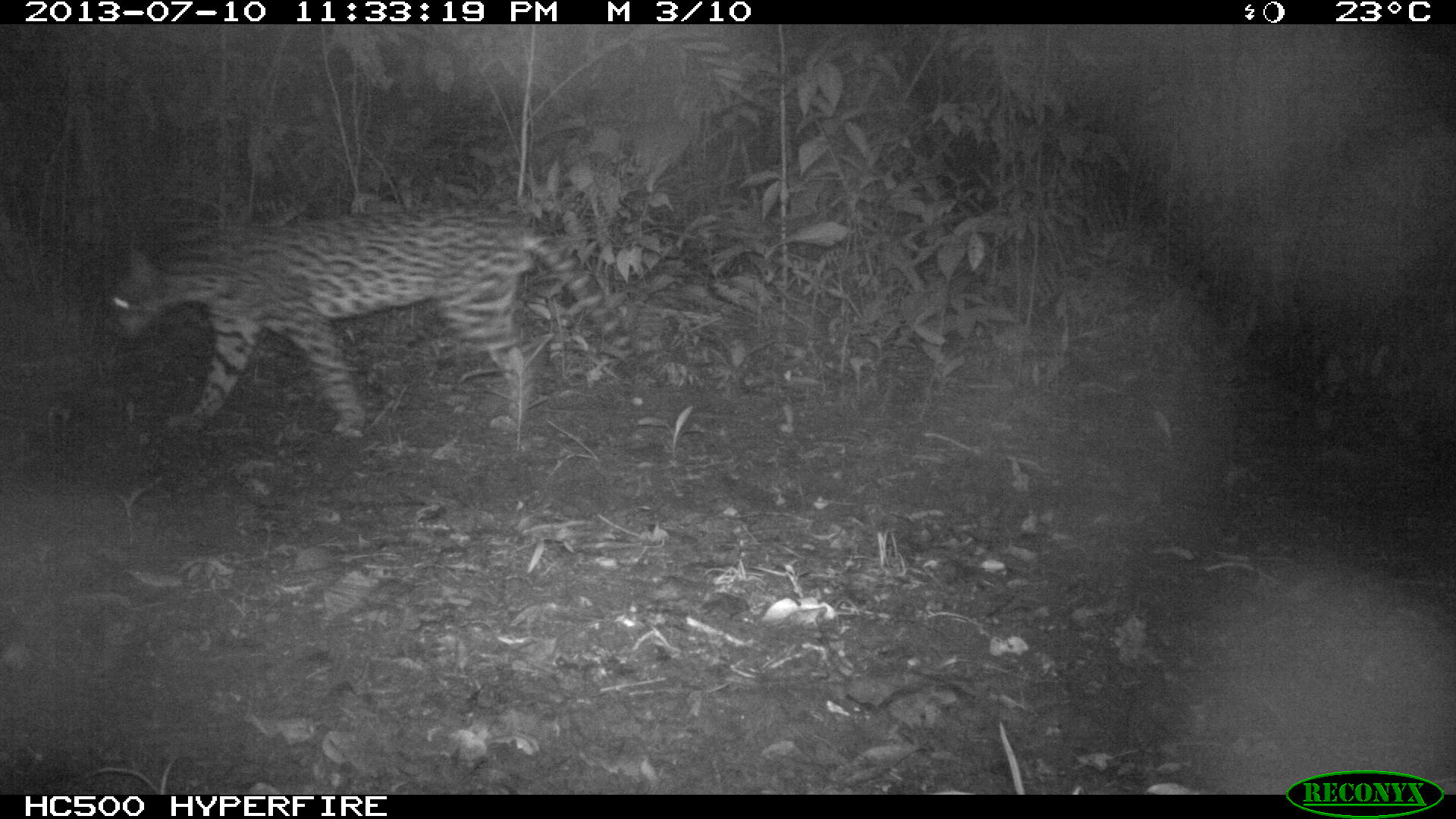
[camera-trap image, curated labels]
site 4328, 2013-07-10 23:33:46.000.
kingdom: Animalia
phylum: Chordata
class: Mammalia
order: Carnivora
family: Felidae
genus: Leopardus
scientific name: Leopardus pardalis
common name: ocelot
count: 1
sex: male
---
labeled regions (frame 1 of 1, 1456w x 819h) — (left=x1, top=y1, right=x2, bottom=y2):
leopardus pardalis: (left=108, top=206, right=632, bottom=439)